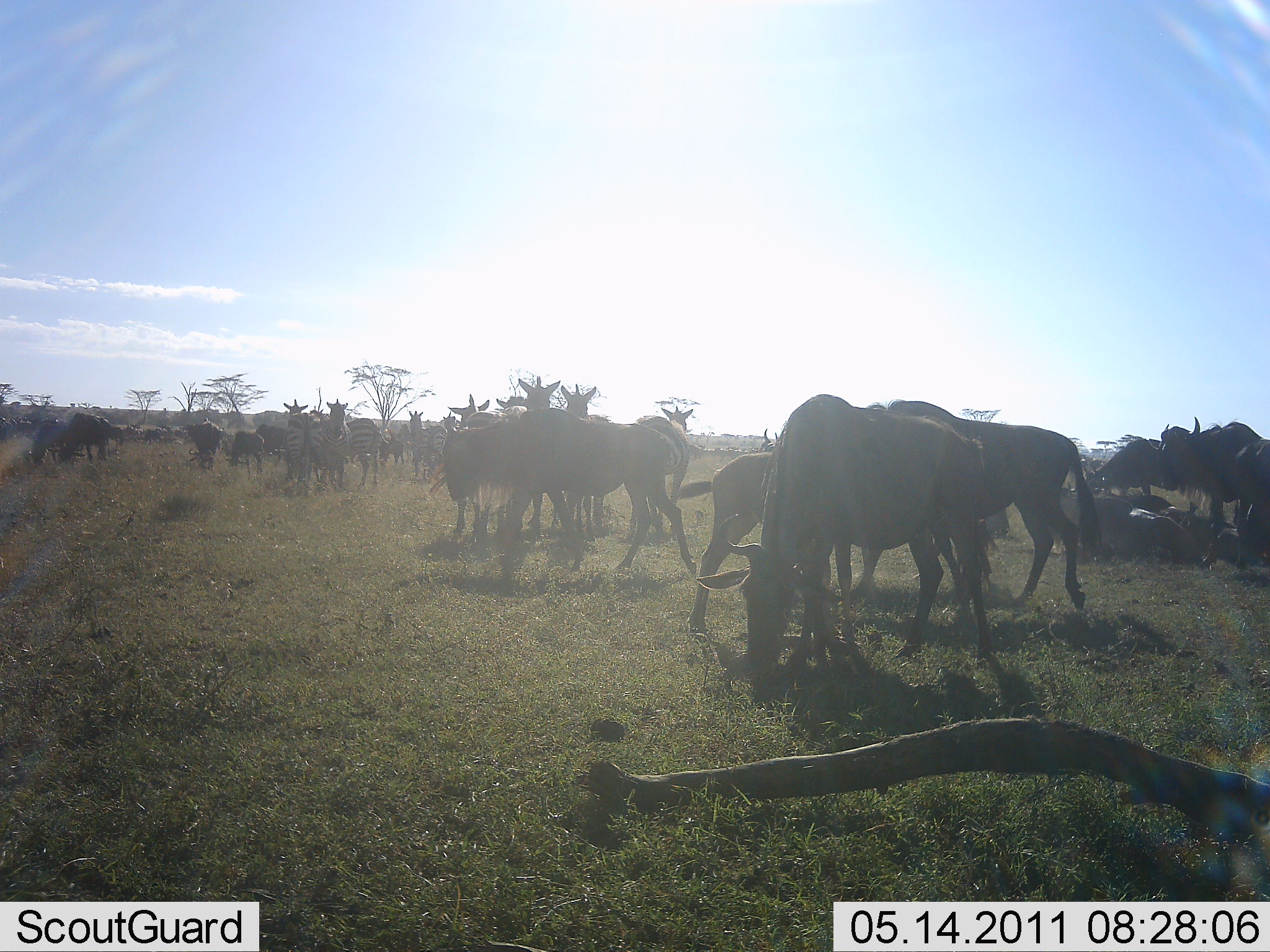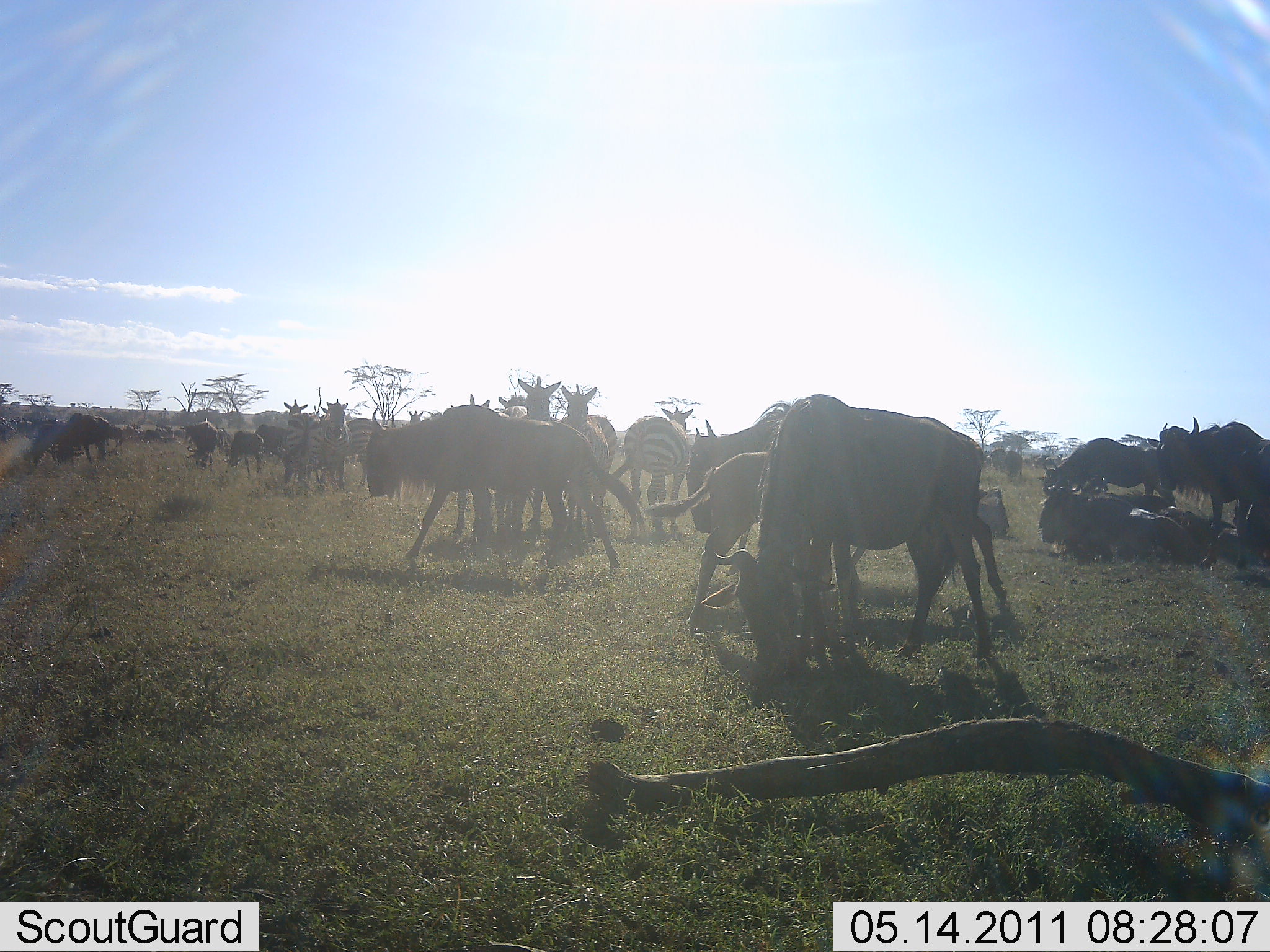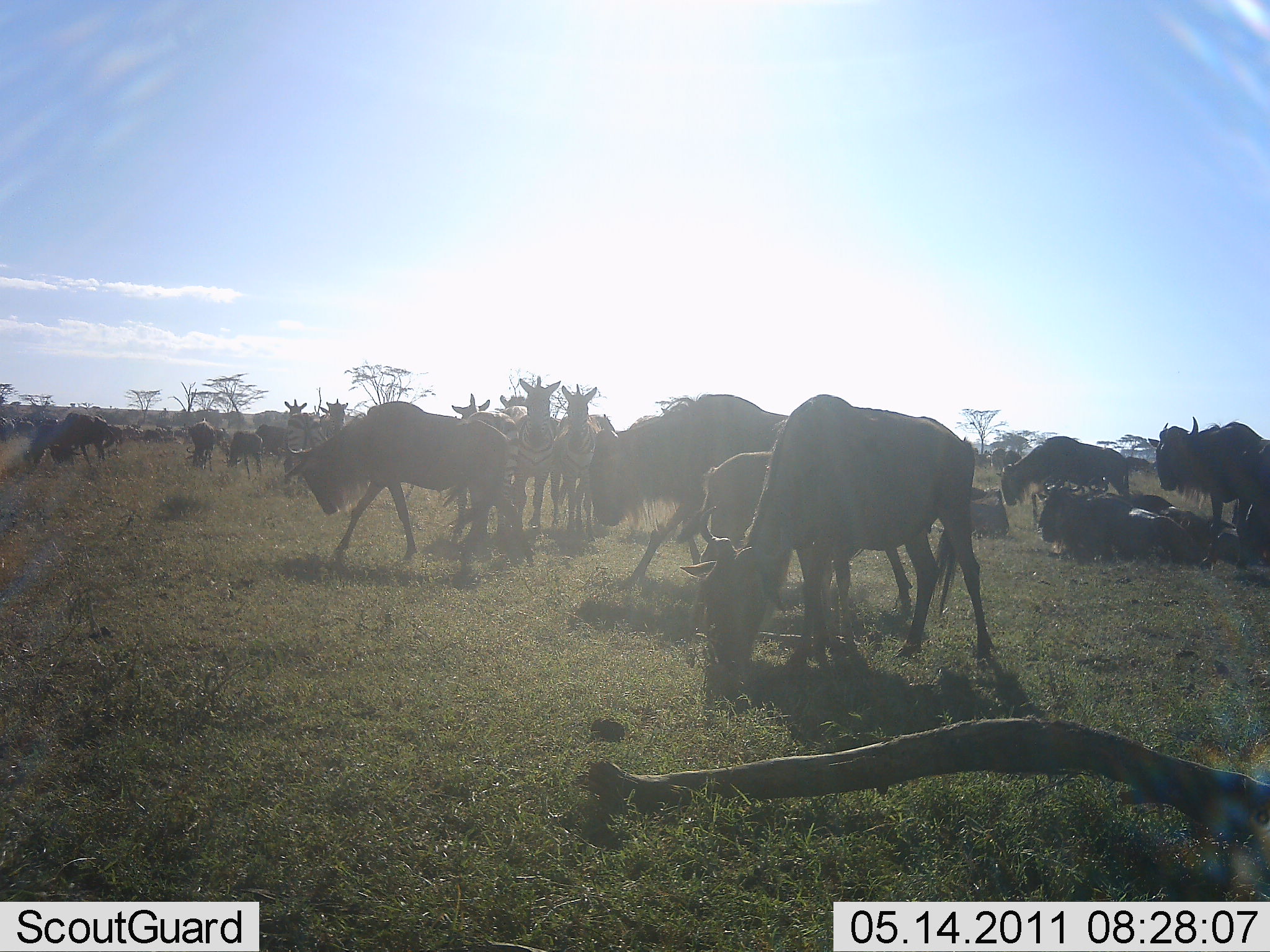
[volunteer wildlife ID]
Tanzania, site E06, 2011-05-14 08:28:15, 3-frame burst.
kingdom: Animalia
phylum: Chordata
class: Mammalia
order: Artiodactyla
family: Bovidae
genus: Connochaetes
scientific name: Connochaetes taurinus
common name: blue wildebeest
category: wildebeest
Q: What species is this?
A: Wildebeest (blue wildebeest) (Connochaetes taurinus).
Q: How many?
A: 11-50.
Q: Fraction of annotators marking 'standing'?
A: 59%.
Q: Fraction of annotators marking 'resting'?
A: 36%.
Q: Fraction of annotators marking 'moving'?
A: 45%.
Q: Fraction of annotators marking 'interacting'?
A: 14%.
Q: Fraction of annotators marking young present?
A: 9%.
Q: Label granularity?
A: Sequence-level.